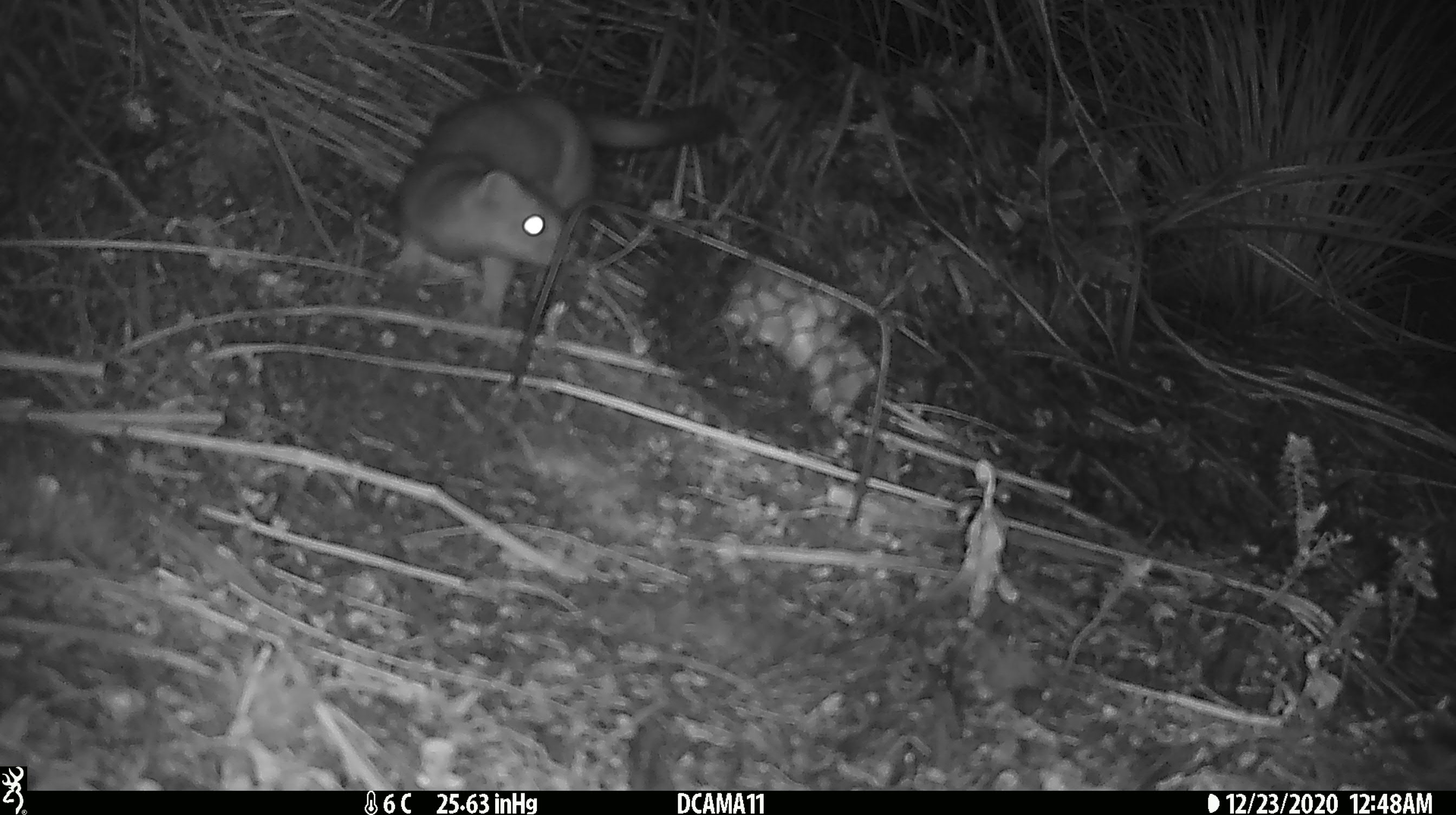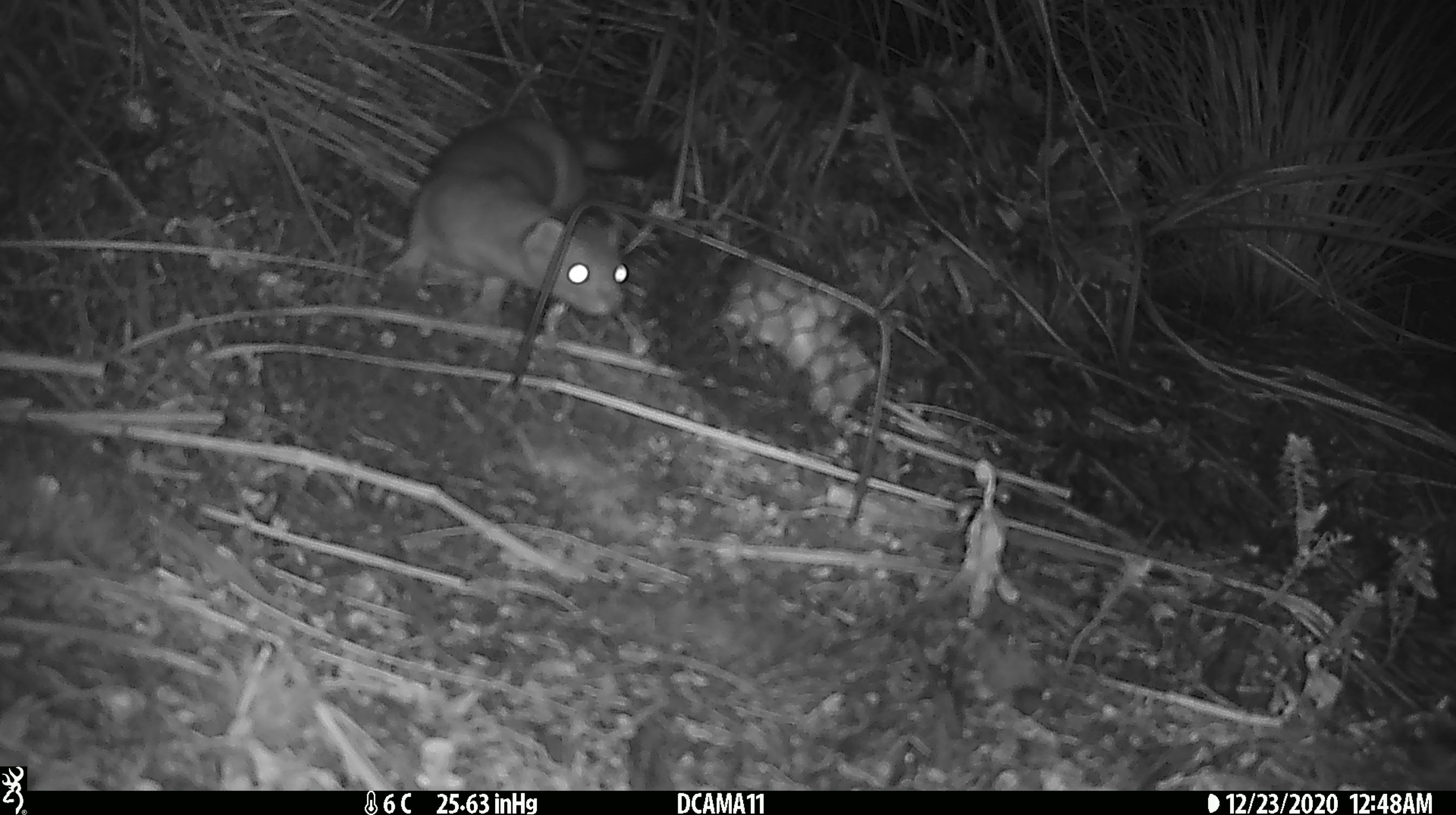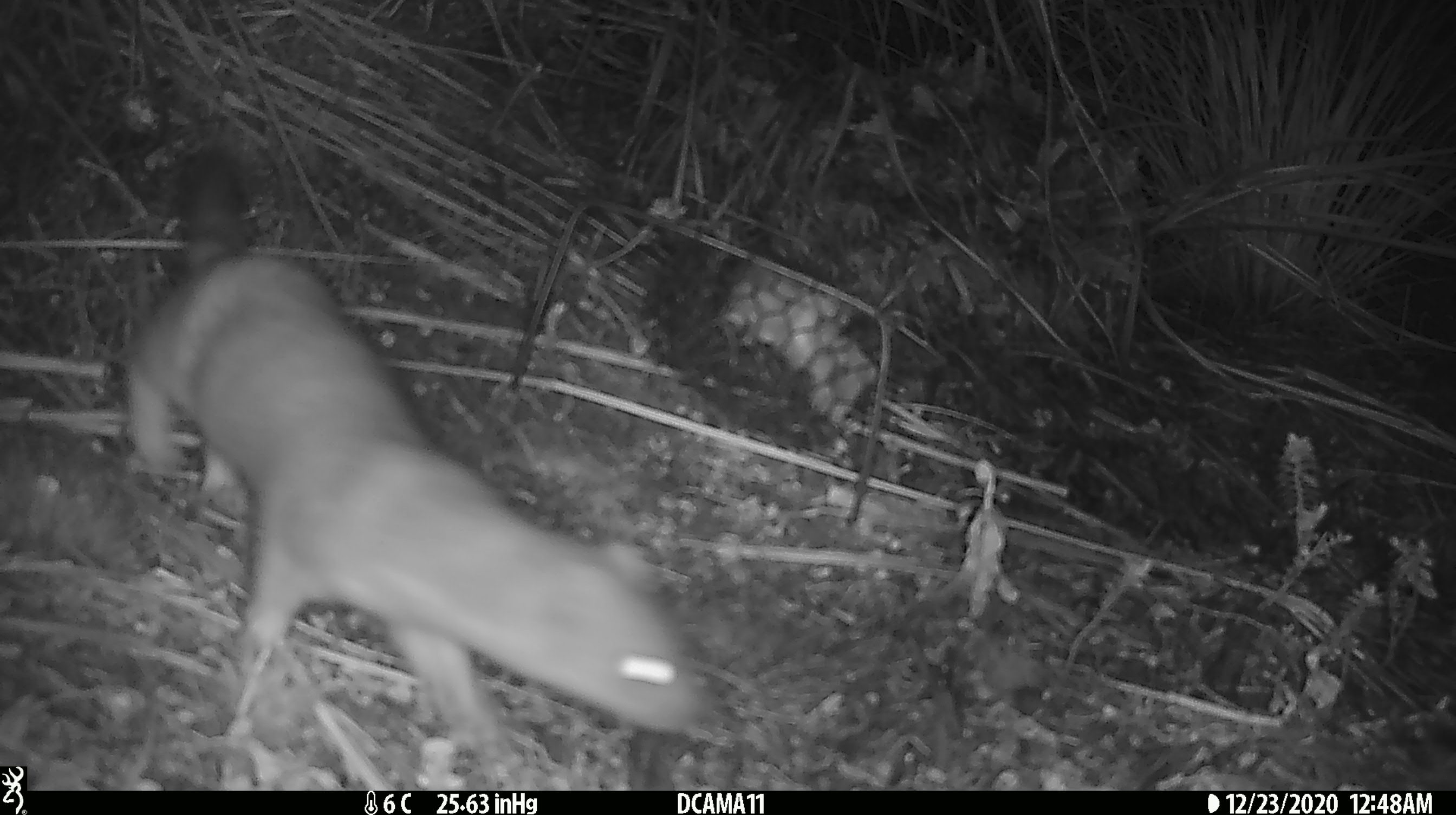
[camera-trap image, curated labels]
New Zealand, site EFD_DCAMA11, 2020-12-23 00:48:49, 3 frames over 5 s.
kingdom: Animalia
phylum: Chordata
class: Mammalia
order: Carnivora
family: Mustelidae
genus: Mustela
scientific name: Mustela erminea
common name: stoat